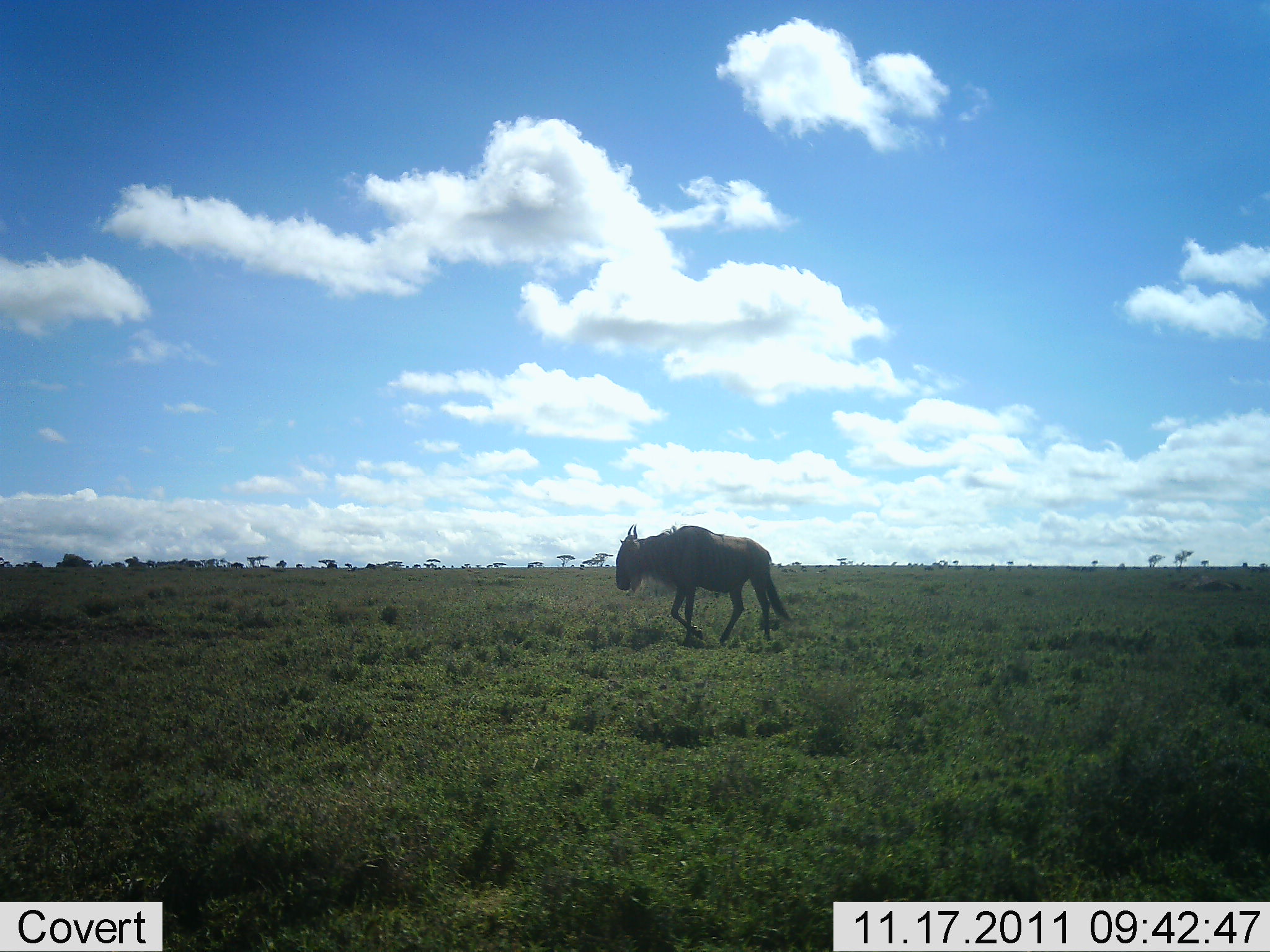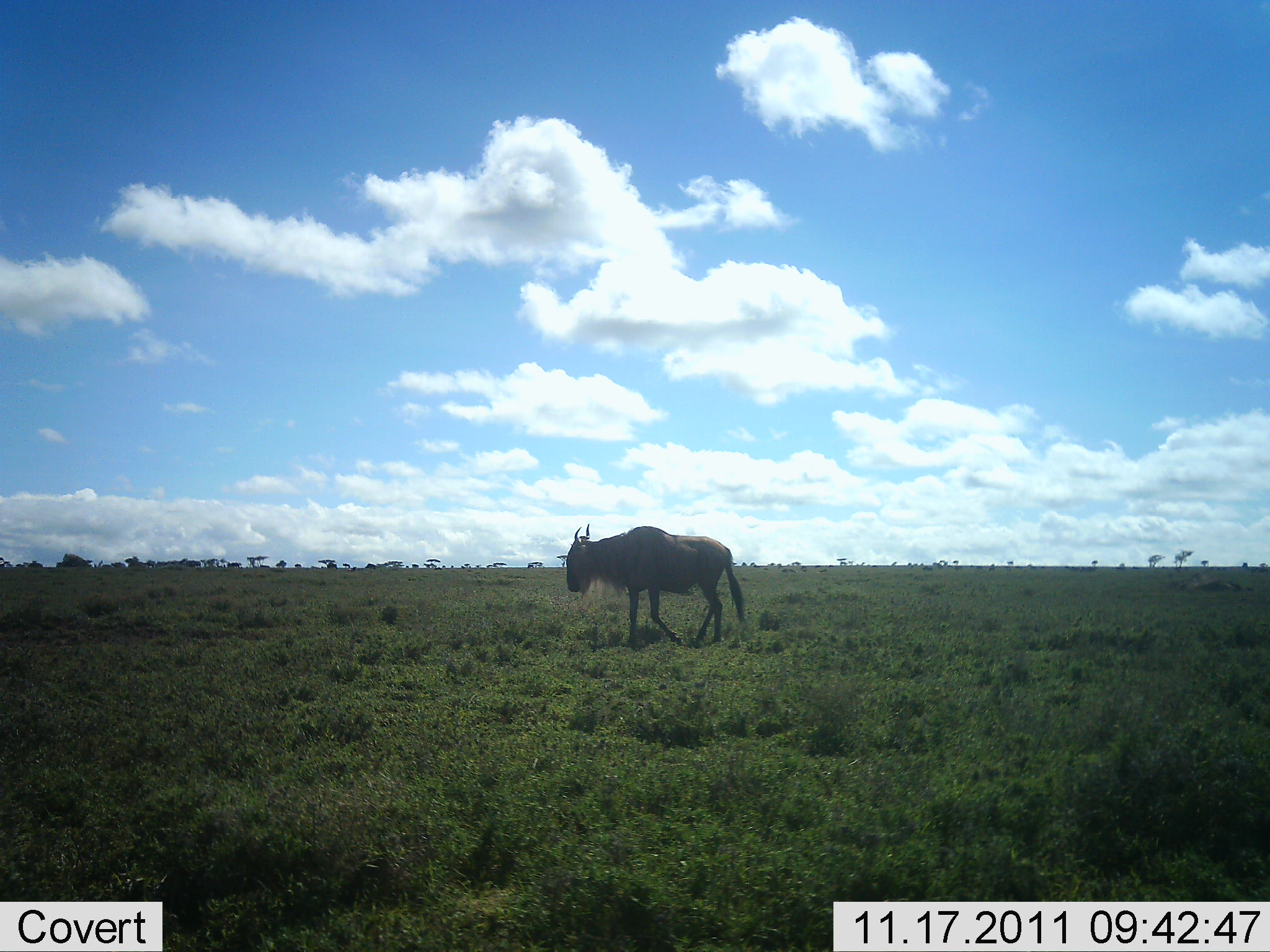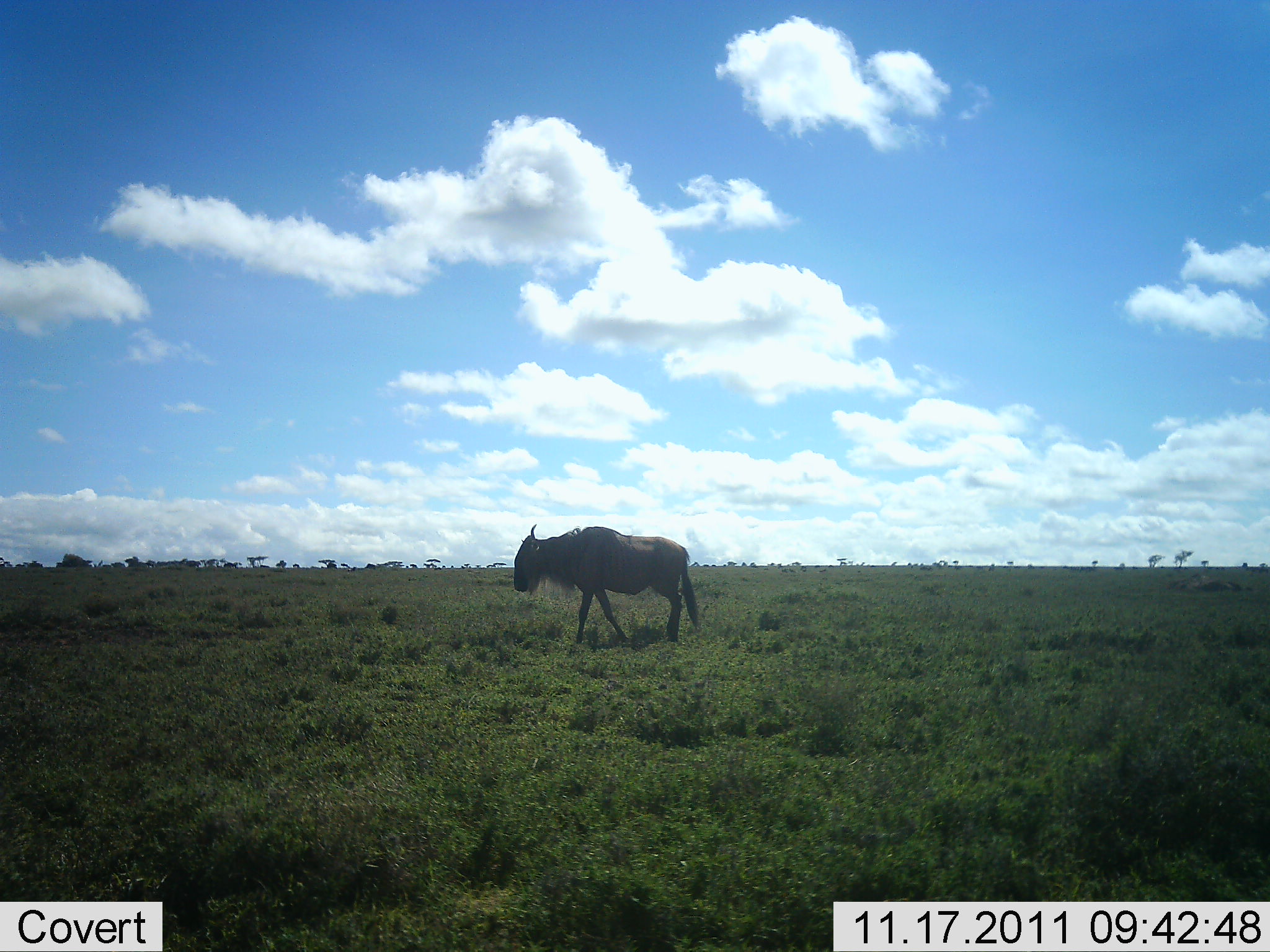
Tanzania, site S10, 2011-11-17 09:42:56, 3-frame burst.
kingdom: Animalia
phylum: Chordata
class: Mammalia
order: Artiodactyla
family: Bovidae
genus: Connochaetes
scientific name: Connochaetes taurinus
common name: blue wildebeest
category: wildebeest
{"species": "wildebeest (blue wildebeest) (Connochaetes taurinus)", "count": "1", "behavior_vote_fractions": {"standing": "0%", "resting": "0%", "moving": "100%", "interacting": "0%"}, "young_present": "0%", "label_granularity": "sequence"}